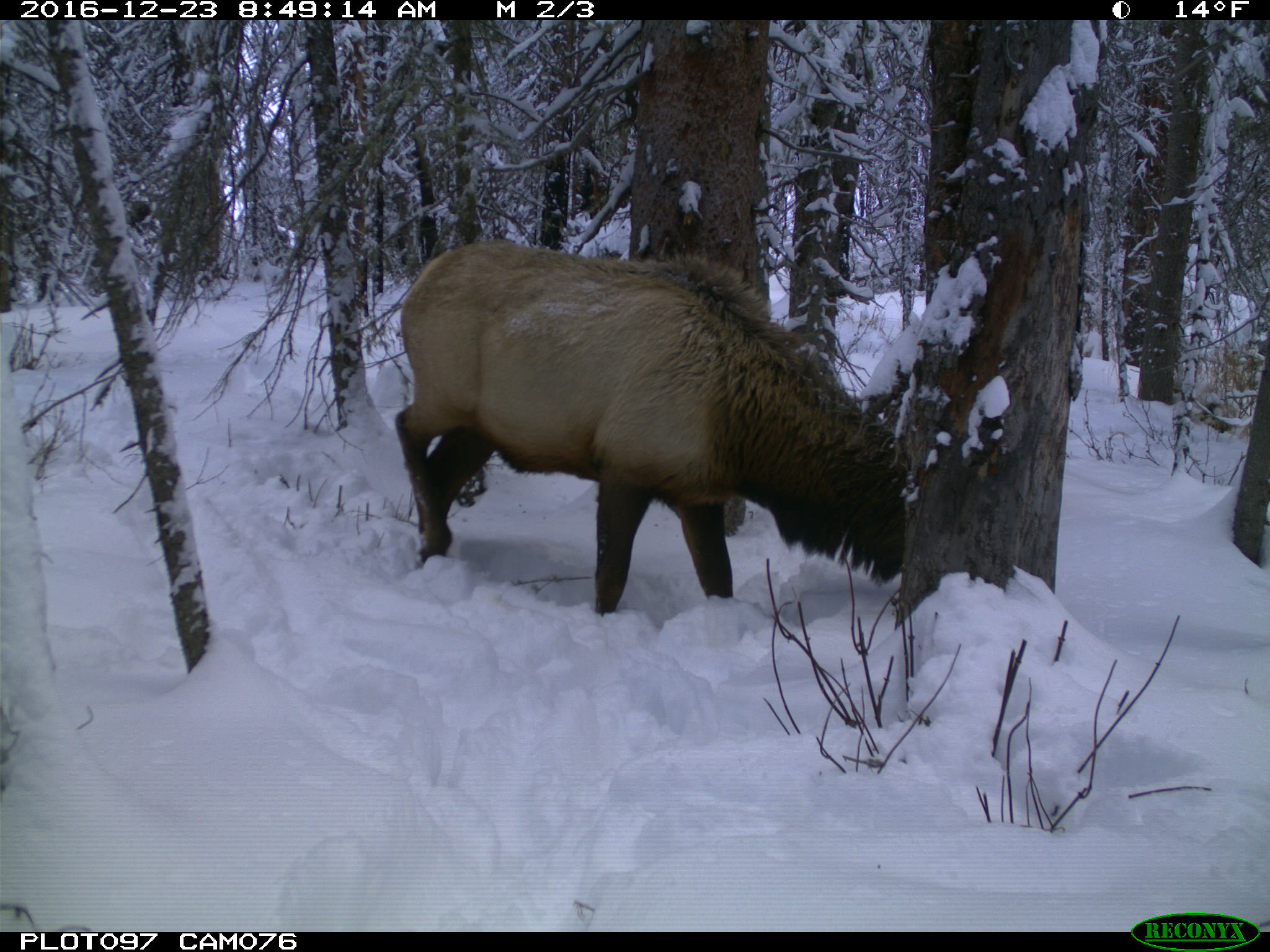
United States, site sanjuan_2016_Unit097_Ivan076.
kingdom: Animalia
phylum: Chordata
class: Mammalia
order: Artiodactyla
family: Cervidae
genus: Cervus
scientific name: Cervus elaphus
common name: red deer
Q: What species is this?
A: Cervus elaphus (red deer).